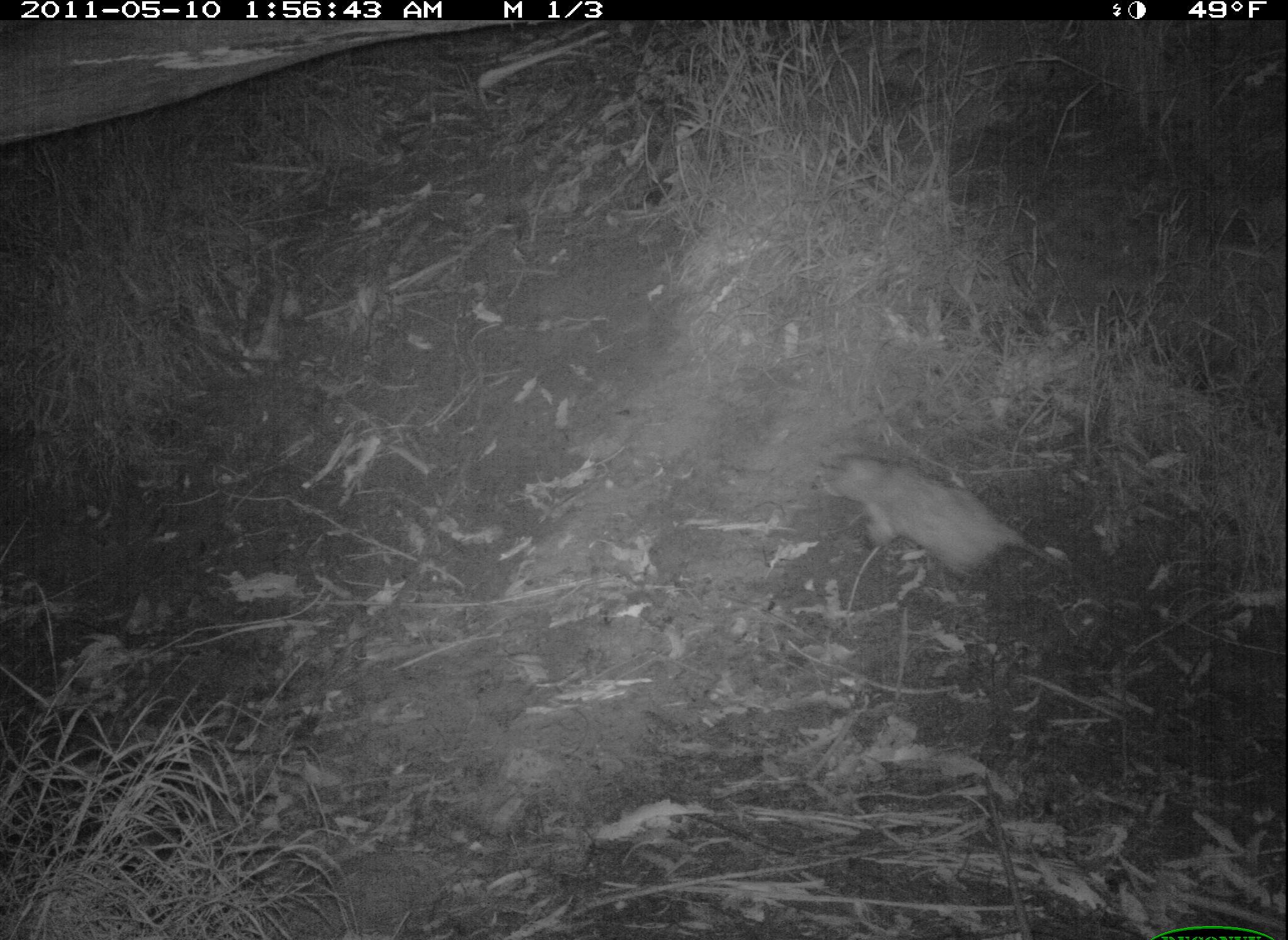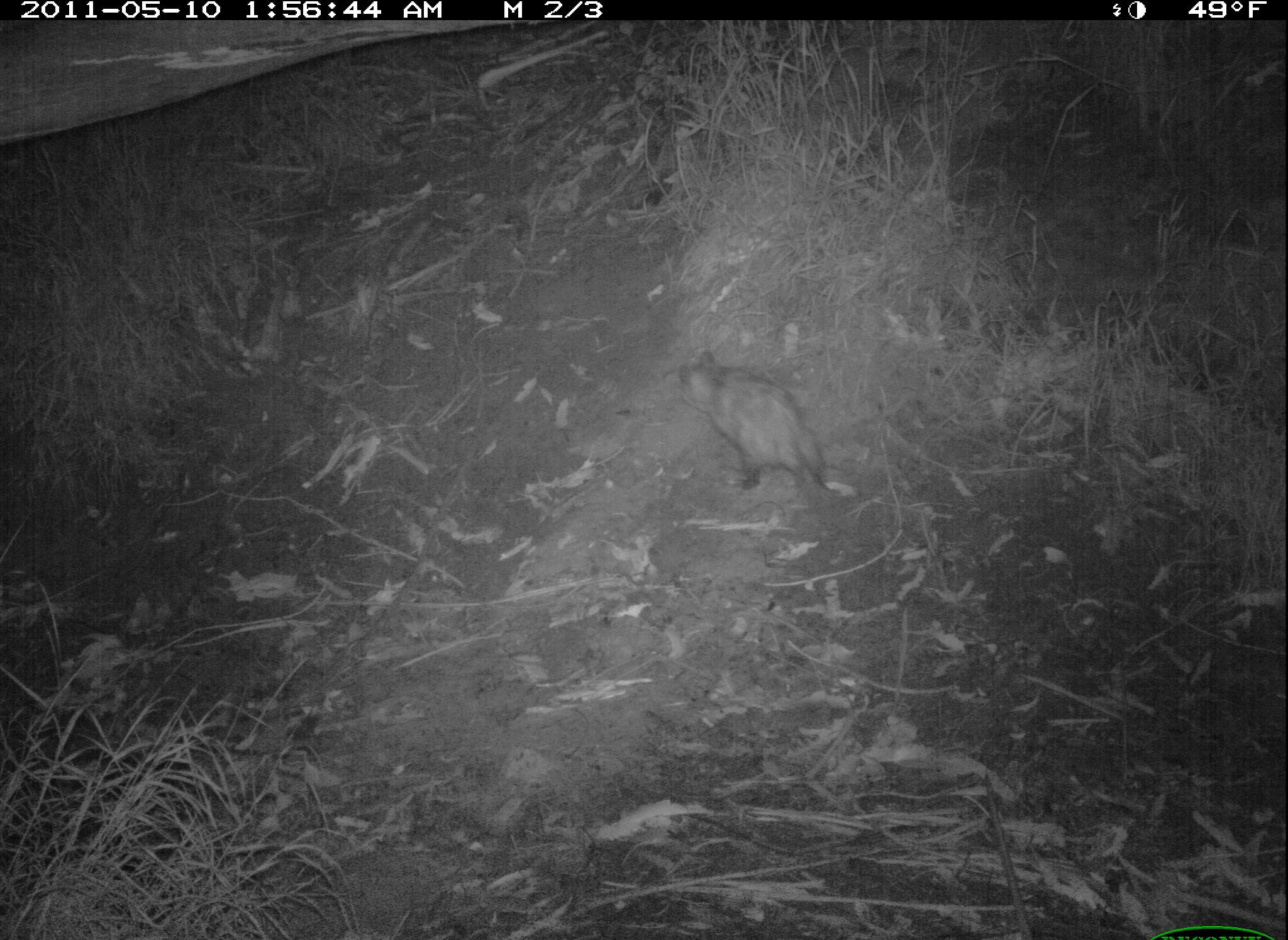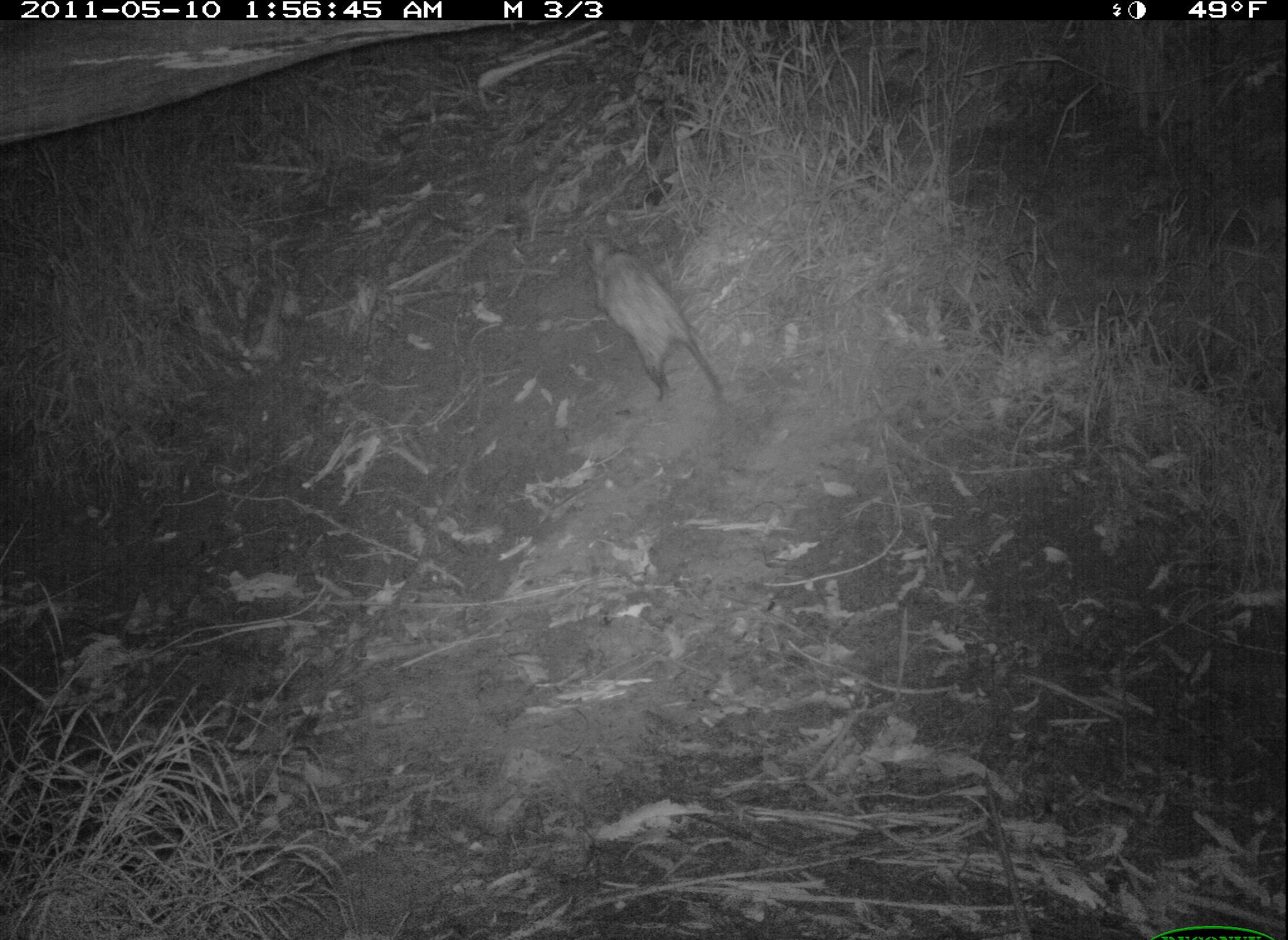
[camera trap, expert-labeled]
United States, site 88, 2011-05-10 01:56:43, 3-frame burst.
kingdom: Animalia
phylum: Chordata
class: Mammalia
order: Didelphimorphia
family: Didelphidae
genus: Didelphis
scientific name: Didelphis virginiana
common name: virginia opossum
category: opossum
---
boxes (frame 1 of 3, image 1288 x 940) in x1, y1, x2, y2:
opossum: 811, 433, 1098, 628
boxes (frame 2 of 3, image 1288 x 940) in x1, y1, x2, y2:
opossum: 663, 337, 871, 567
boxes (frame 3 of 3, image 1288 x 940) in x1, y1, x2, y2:
opossum: 570, 232, 744, 438